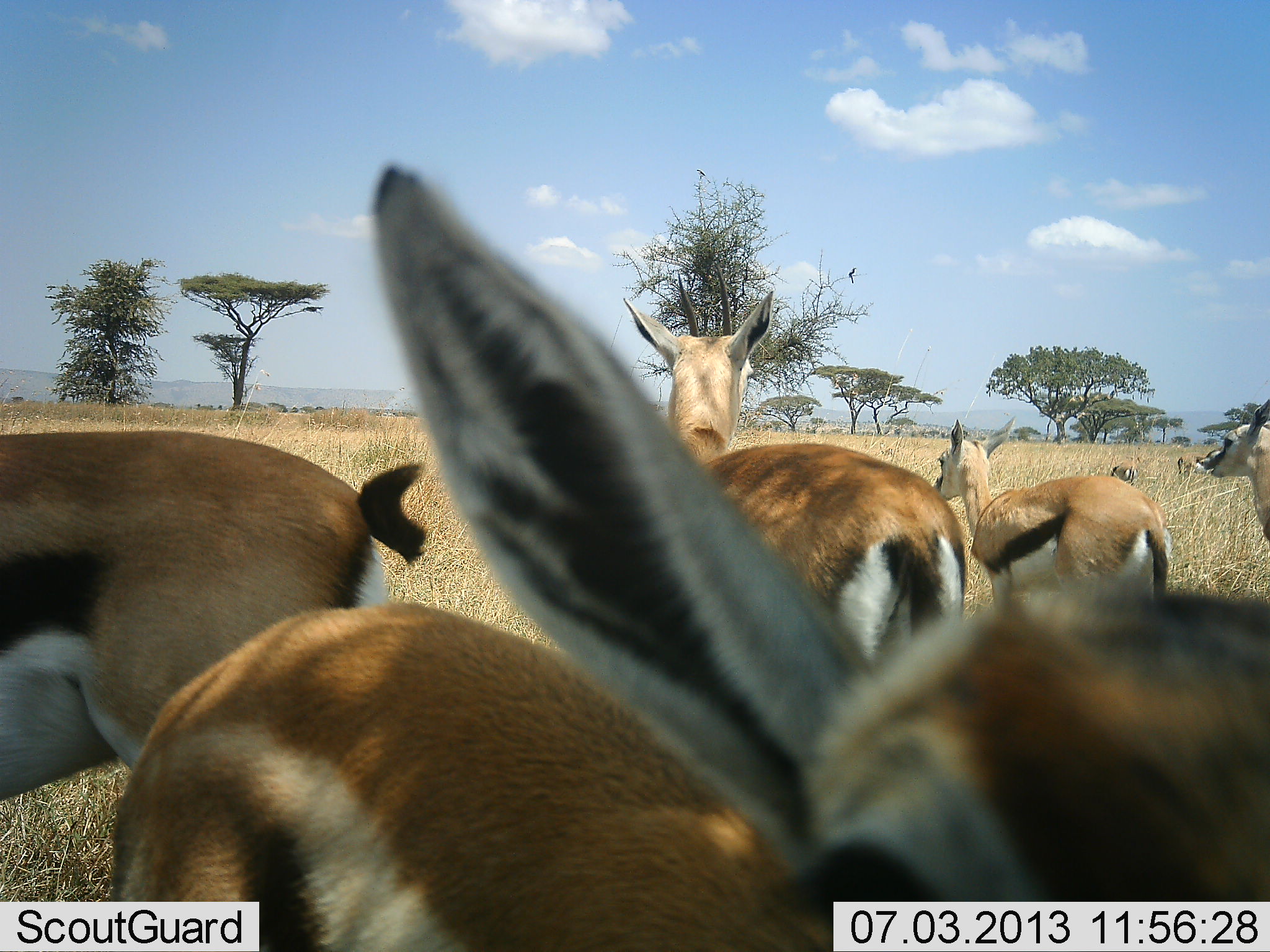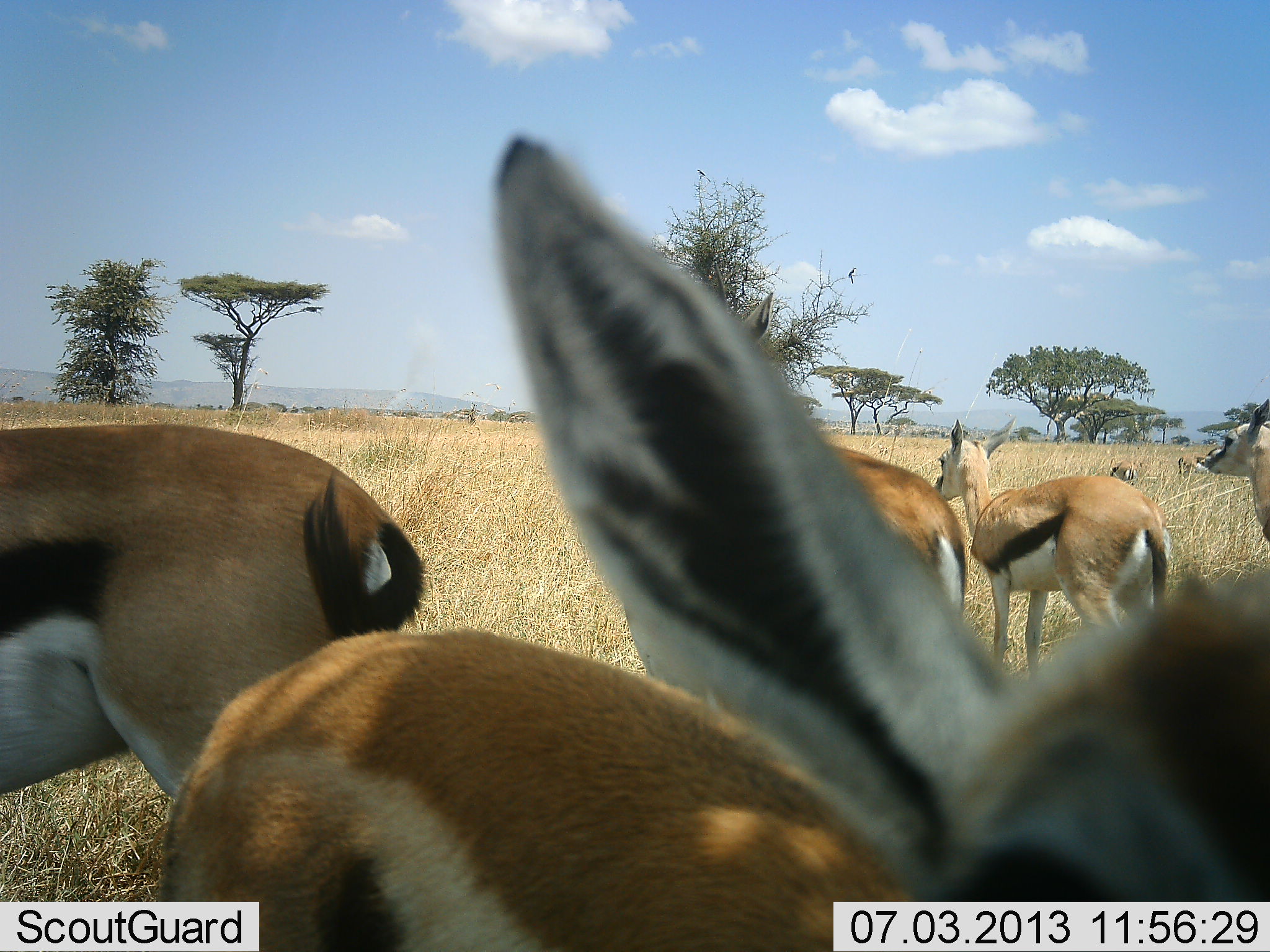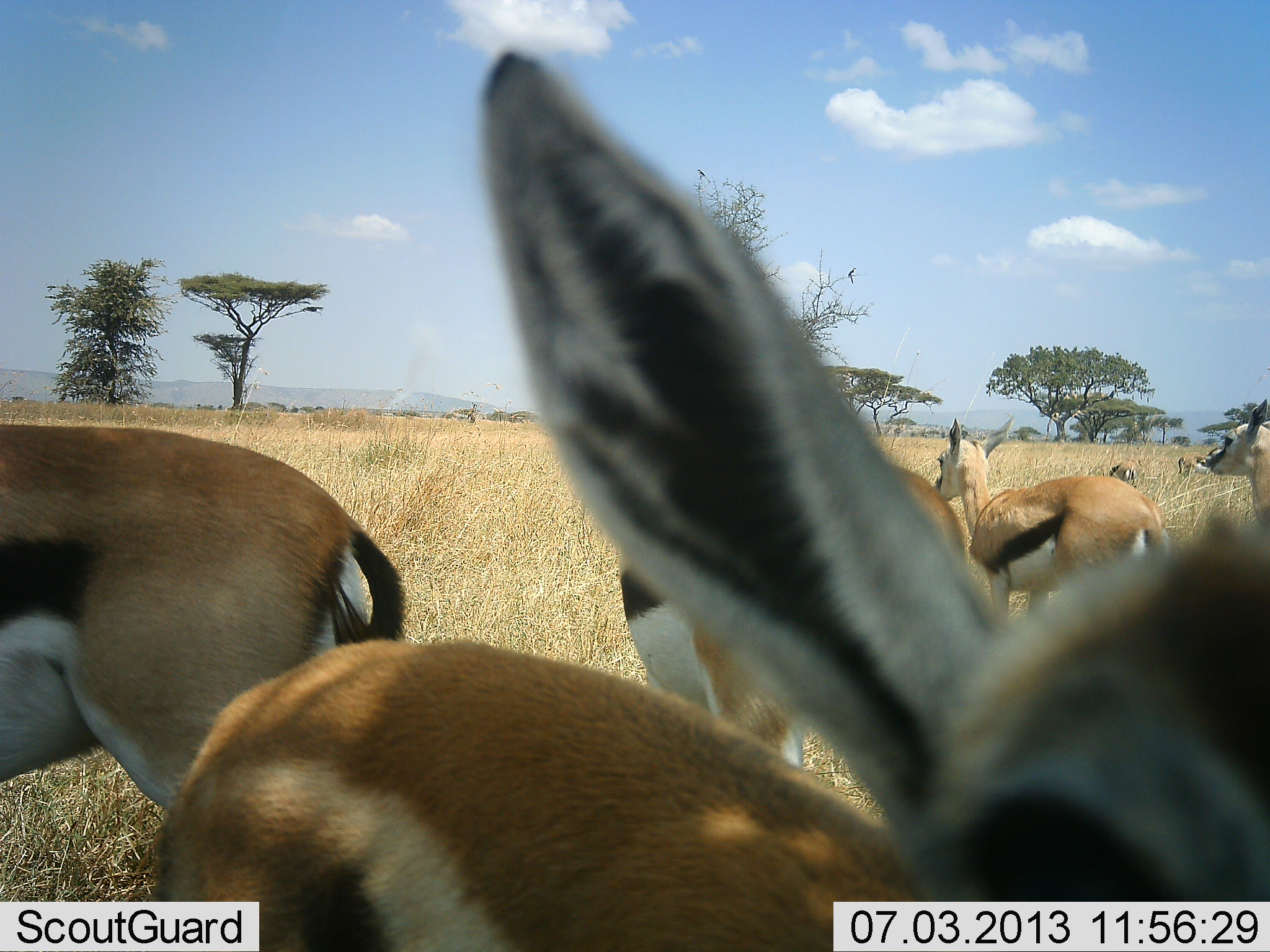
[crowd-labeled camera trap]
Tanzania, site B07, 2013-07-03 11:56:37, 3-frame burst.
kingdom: Animalia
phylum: Chordata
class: Mammalia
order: Artiodactyla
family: Bovidae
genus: Eudorcas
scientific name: Eudorcas thomsonii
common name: thomson's gazelle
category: gazellethomsons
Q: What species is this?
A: Gazellethomsons (thomson's gazelle) (Eudorcas thomsonii).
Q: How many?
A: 7.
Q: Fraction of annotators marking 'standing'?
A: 100%.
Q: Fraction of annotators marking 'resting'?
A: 20%.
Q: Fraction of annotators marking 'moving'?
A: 20%.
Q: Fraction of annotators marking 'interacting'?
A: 10%.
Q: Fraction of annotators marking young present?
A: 0%.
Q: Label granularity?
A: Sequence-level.